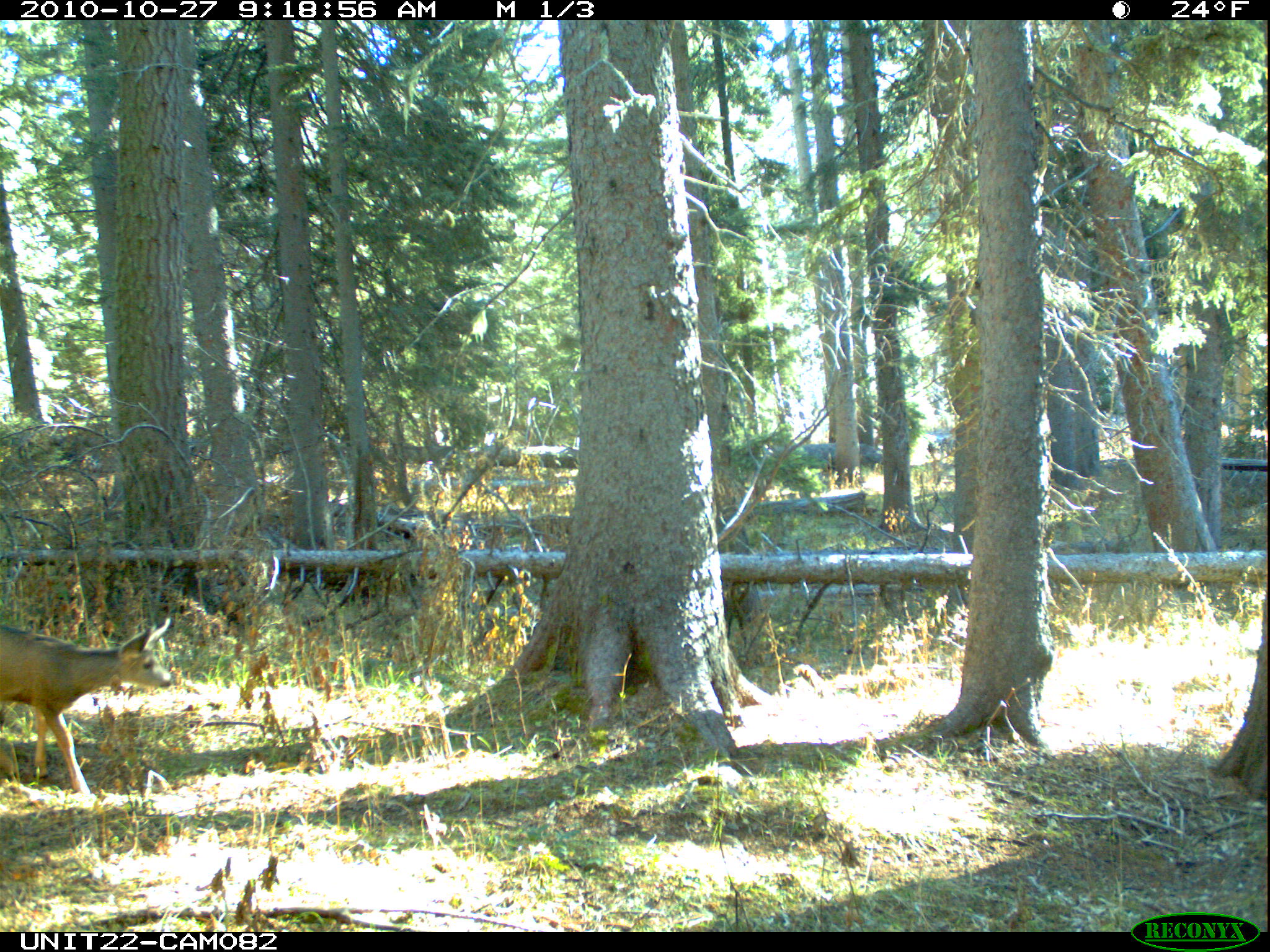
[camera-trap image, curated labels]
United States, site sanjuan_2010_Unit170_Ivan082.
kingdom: Animalia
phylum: Chordata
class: Mammalia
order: Artiodactyla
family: Cervidae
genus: Odocoileus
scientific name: Odocoileus hemionus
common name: mule deer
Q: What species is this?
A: Odocoileus hemionus (mule deer).